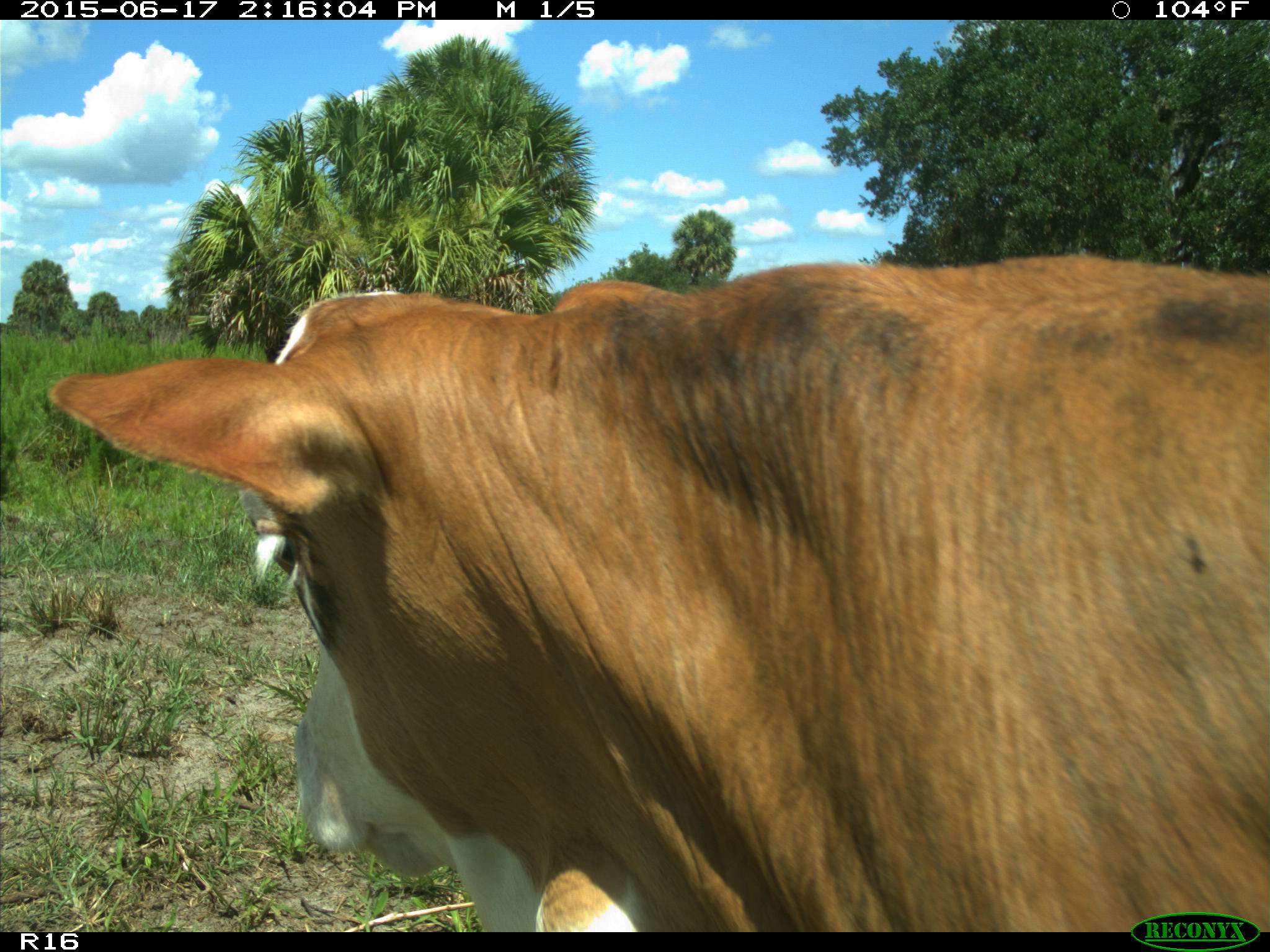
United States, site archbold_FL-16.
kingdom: Animalia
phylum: Chordata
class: Mammalia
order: Artiodactyla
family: Bovidae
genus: Bos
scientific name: Bos taurus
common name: domestic cow